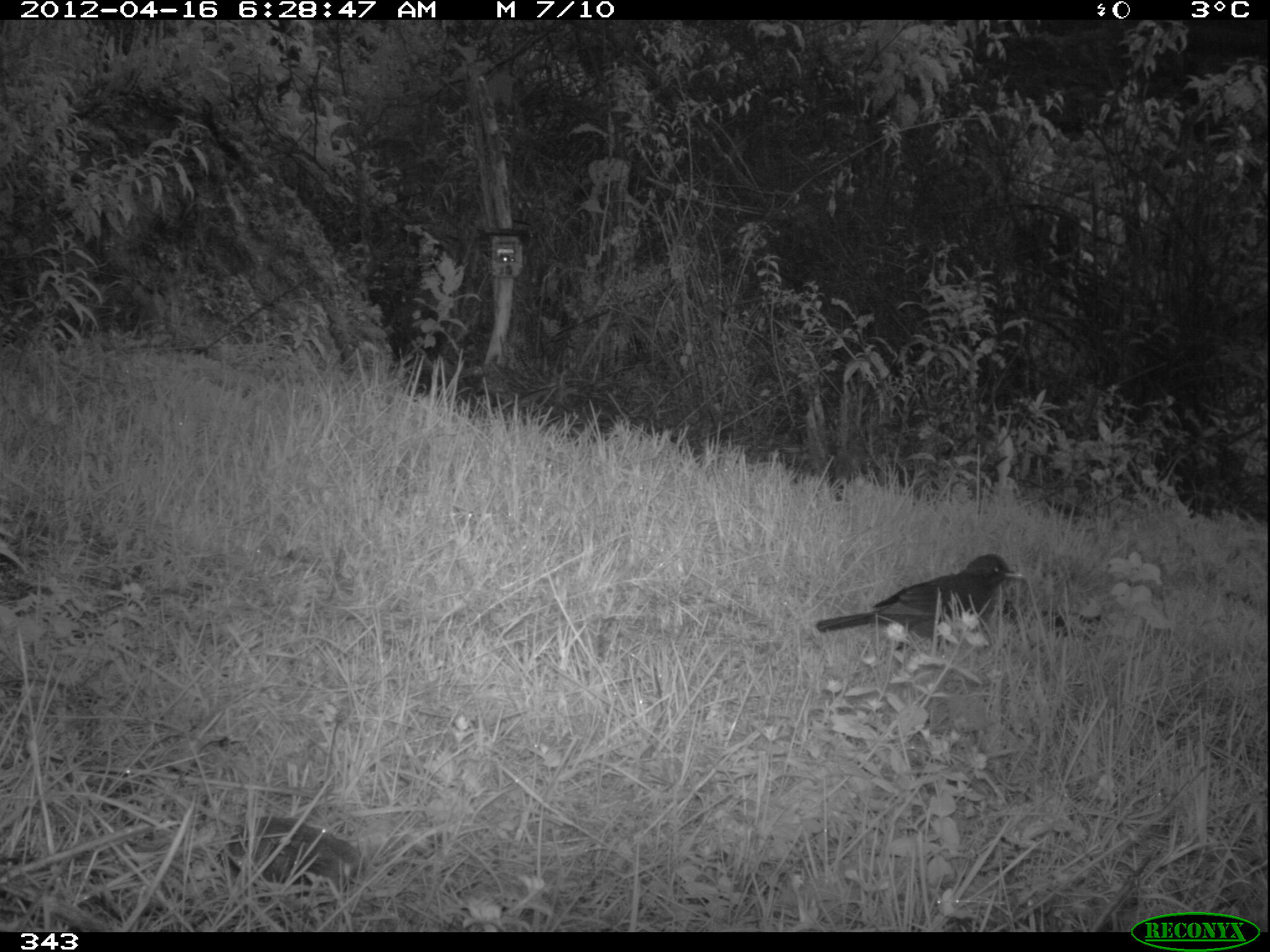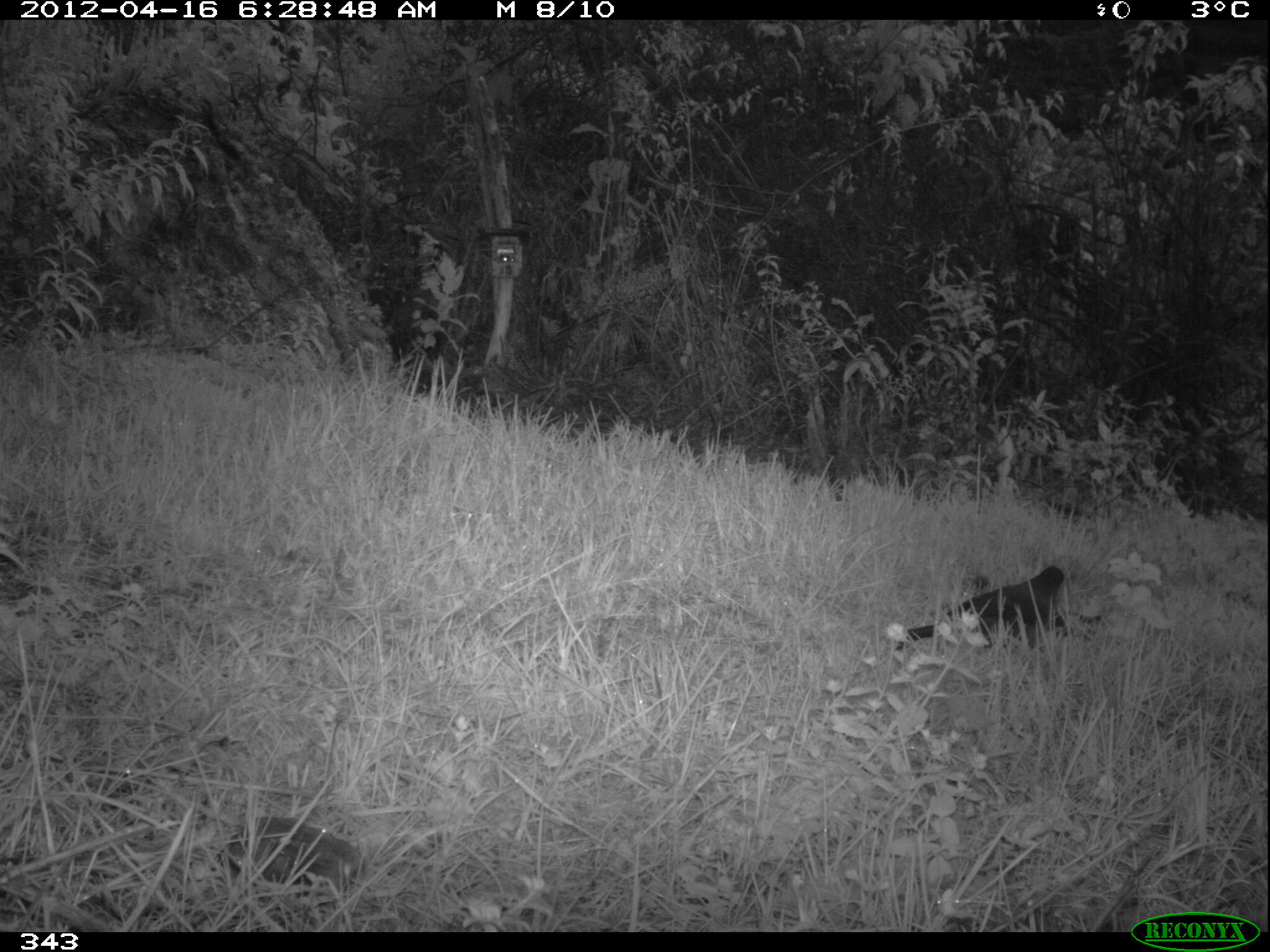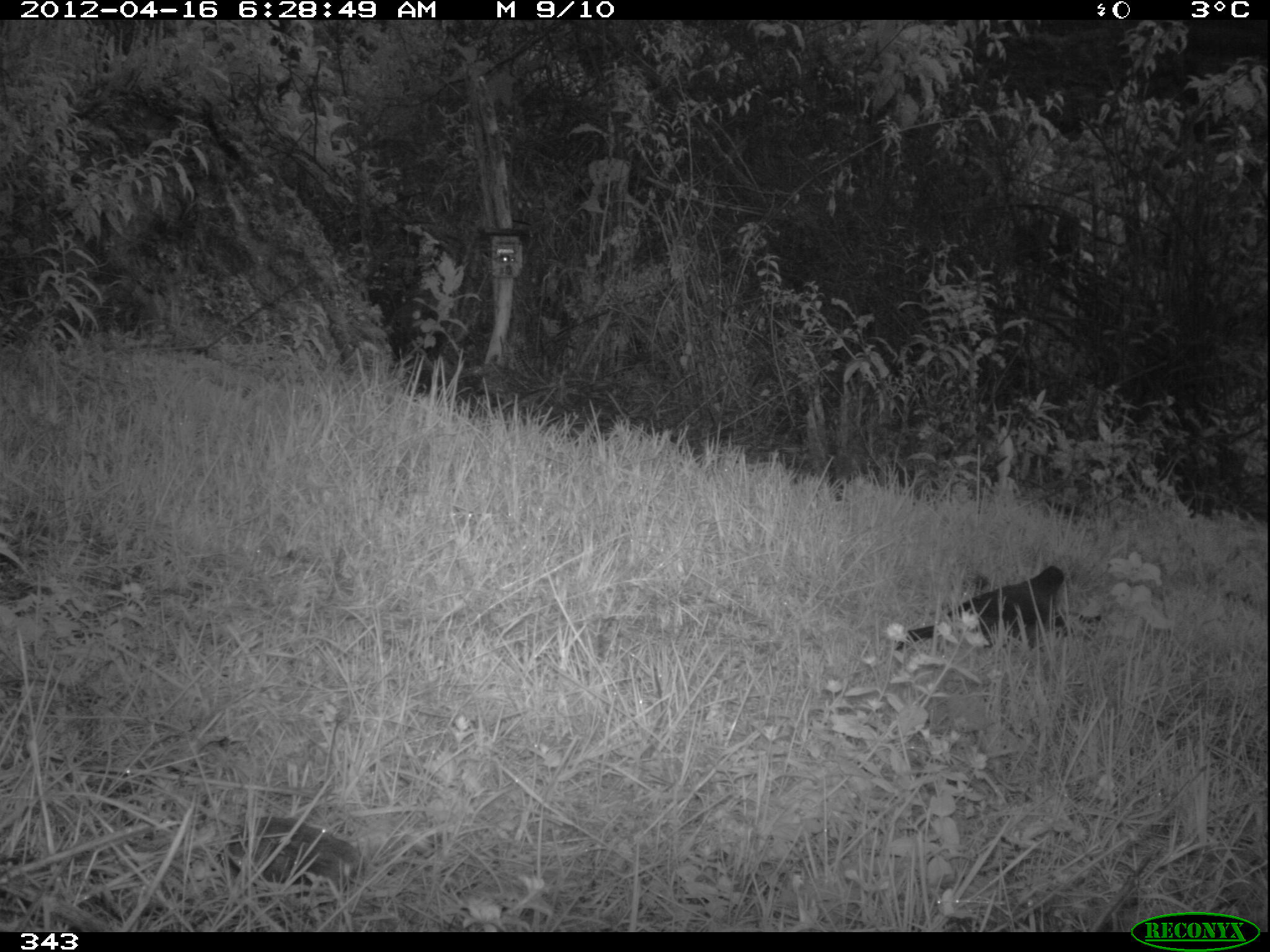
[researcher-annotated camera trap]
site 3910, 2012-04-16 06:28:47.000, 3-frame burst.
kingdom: Animalia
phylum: Chordata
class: Aves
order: Passeriformes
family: Turdidae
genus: Turdus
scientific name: Turdus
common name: true thrushes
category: turdus sp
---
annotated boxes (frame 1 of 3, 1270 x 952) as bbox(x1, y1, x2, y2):
turdus sp: bbox(815, 552, 1023, 653)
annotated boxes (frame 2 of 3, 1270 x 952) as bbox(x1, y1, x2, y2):
turdus sp: bbox(894, 564, 1066, 652)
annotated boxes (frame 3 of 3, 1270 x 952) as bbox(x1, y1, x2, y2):
turdus sp: bbox(891, 564, 1066, 653)